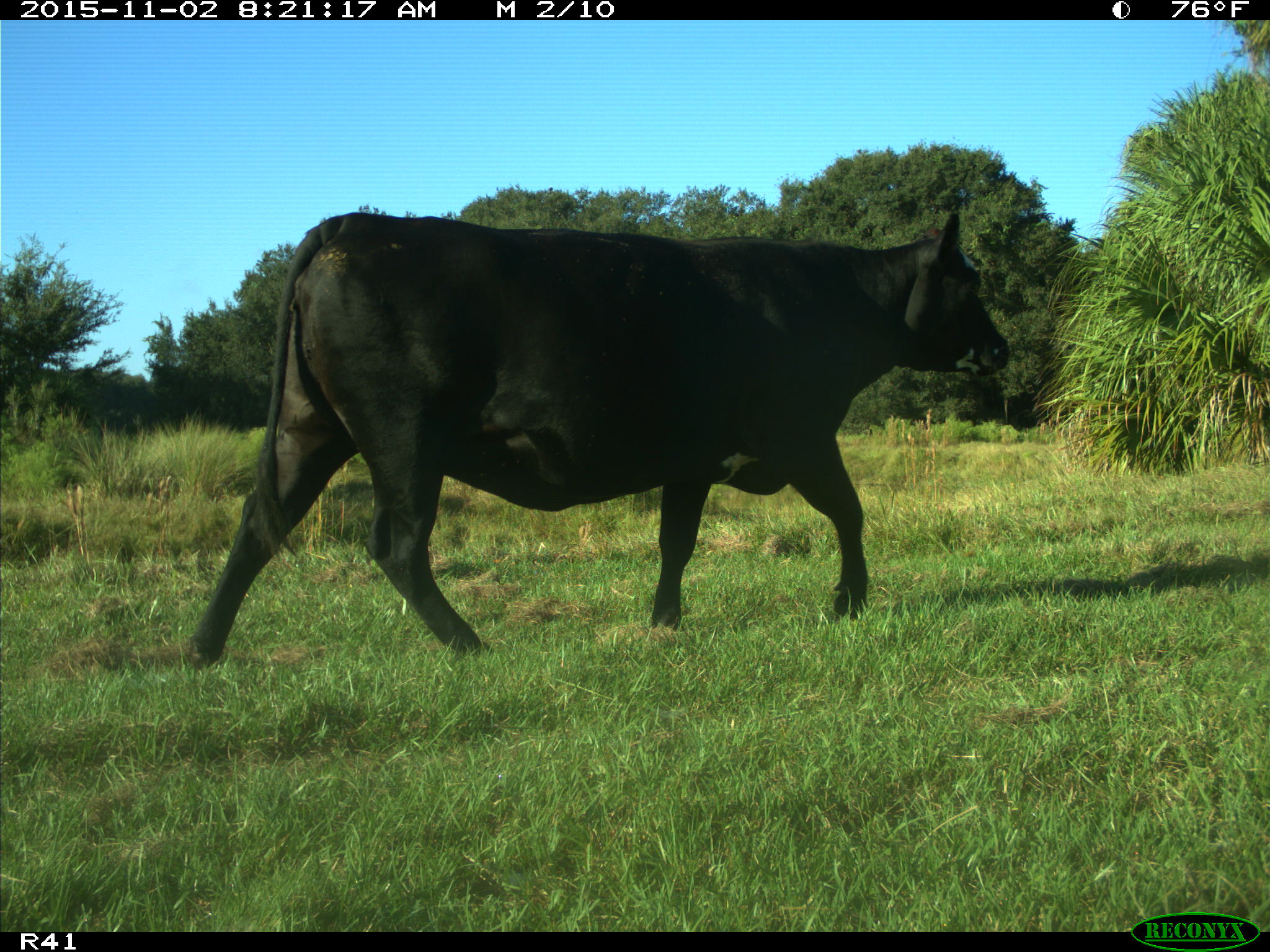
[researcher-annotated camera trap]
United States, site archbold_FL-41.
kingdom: Animalia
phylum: Chordata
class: Mammalia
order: Artiodactyla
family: Bovidae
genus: Bos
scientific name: Bos taurus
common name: domestic cow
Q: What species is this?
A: Bos taurus (domestic cow).